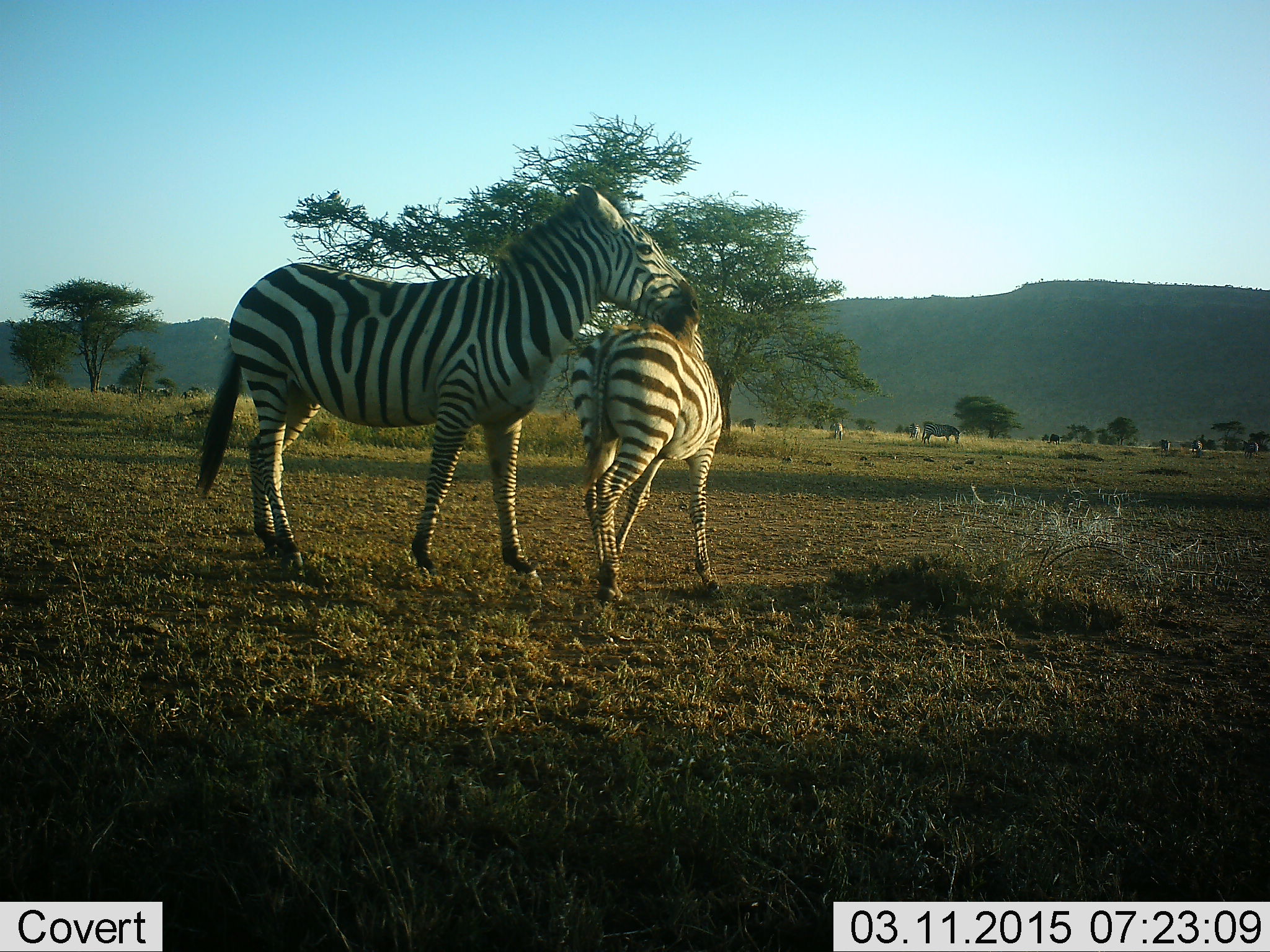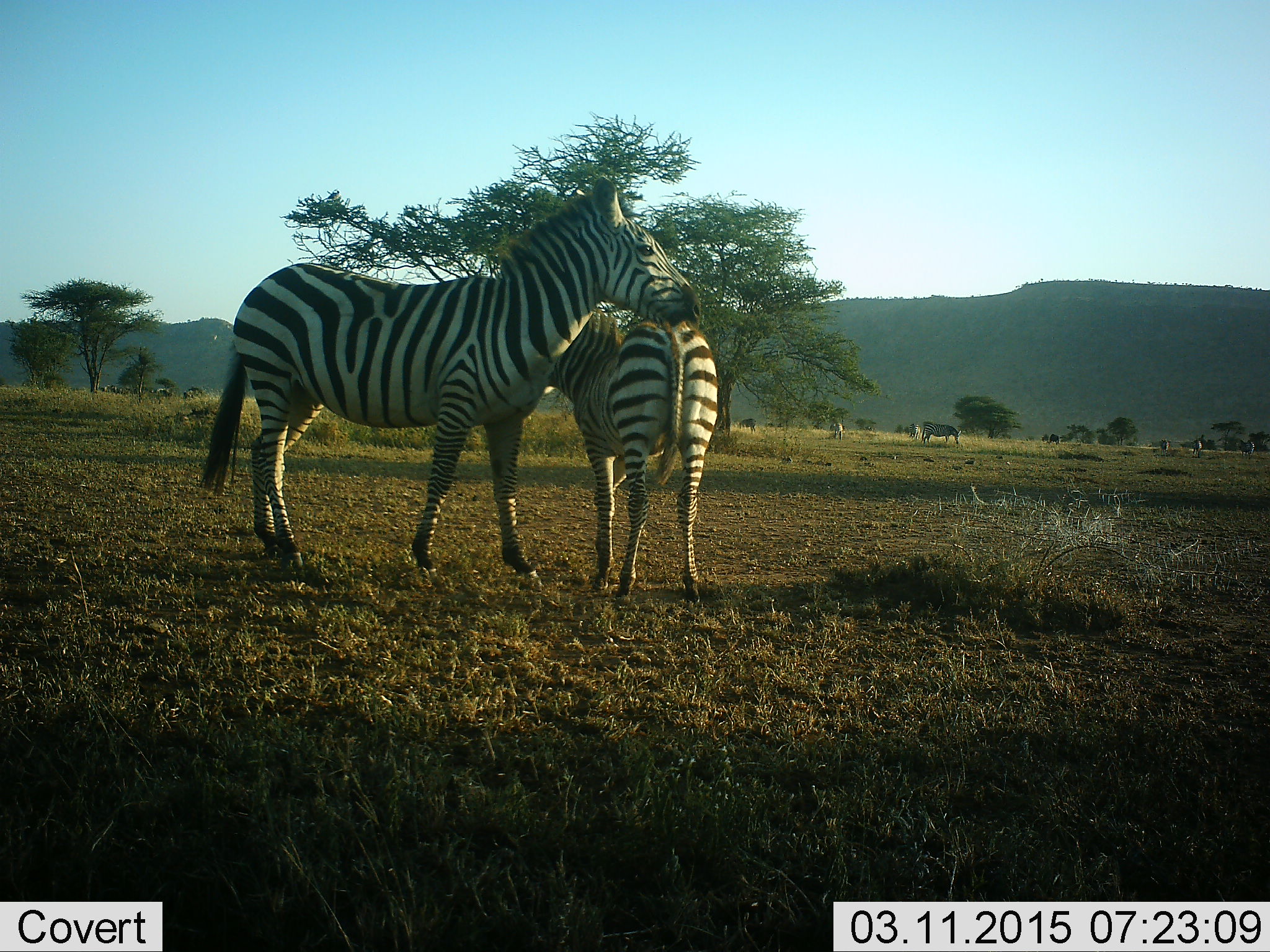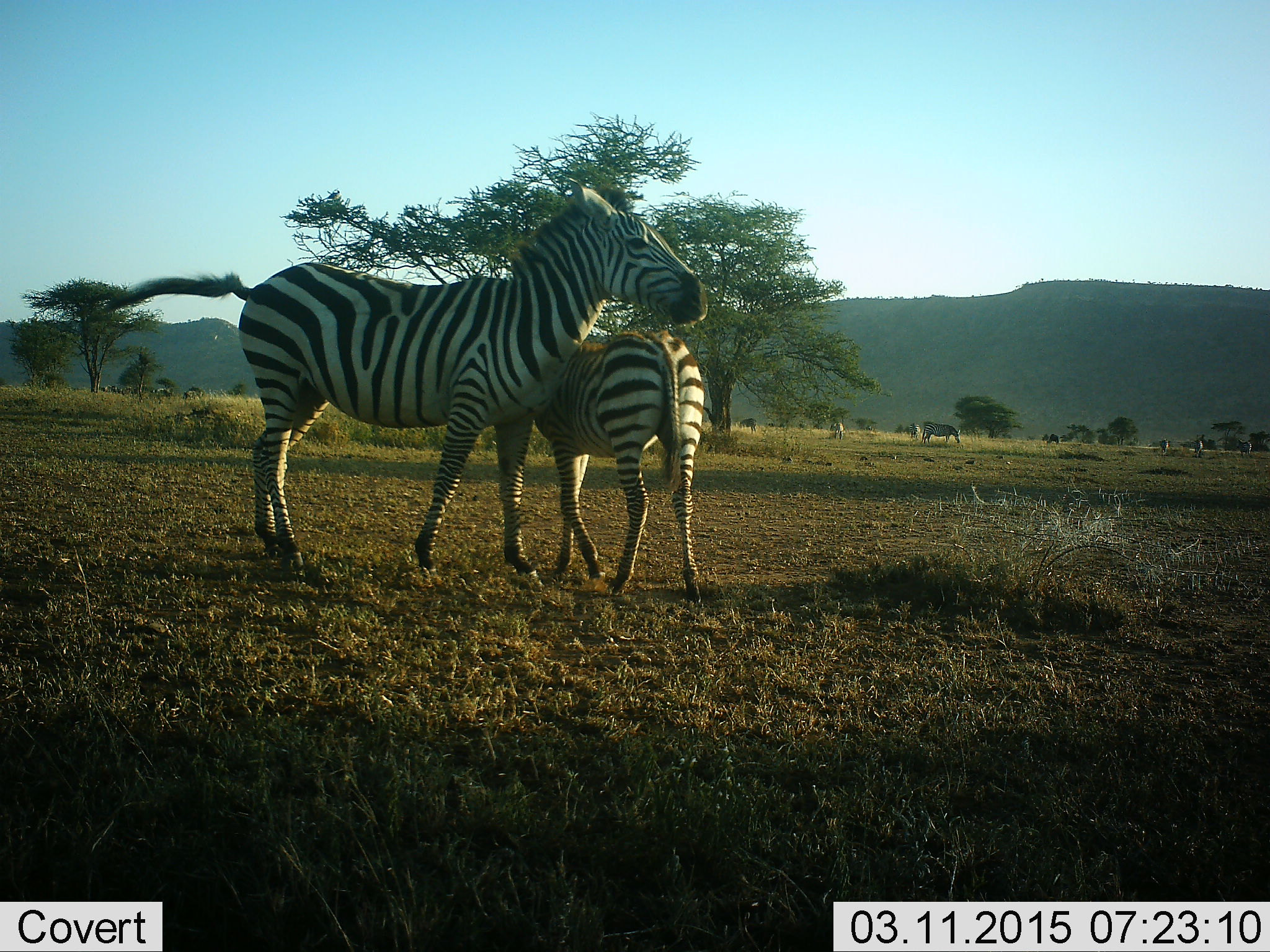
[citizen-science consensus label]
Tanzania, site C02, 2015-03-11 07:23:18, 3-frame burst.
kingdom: Animalia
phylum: Chordata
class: Mammalia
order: Perissodactyla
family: Equidae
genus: Equus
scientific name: Equus quagga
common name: plains zebra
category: zebra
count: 7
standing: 100%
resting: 0%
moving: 0%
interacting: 50%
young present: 30%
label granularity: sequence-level